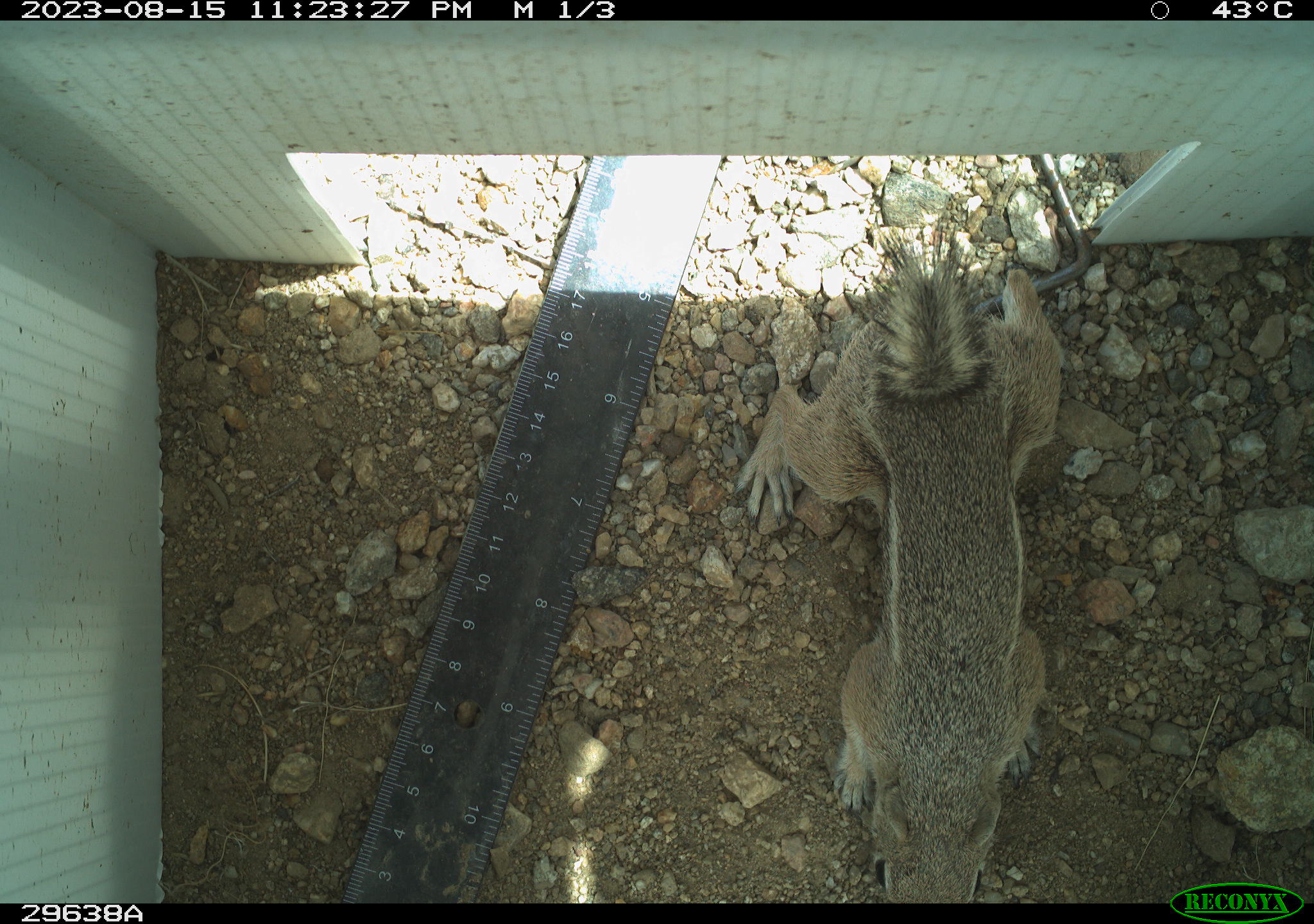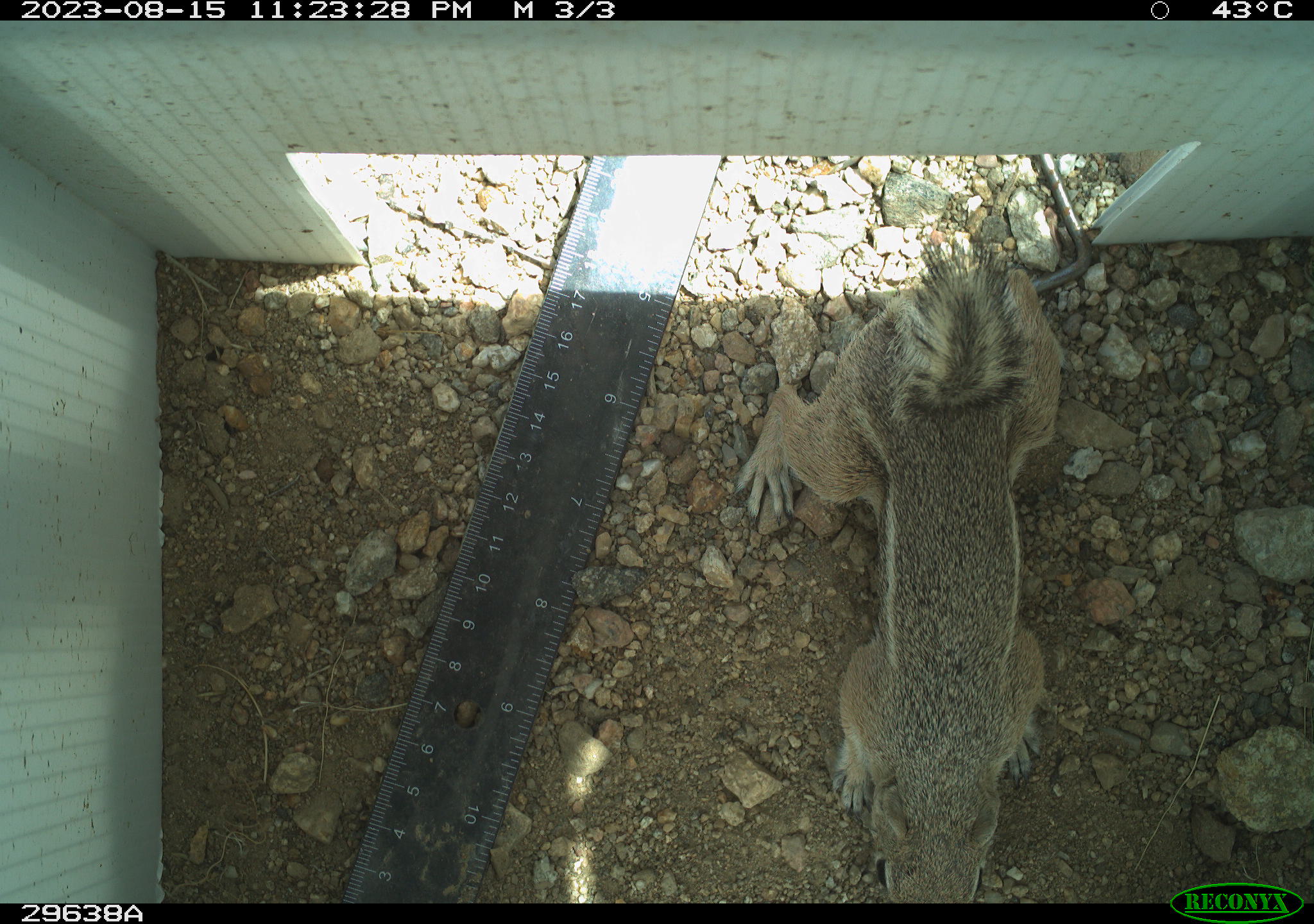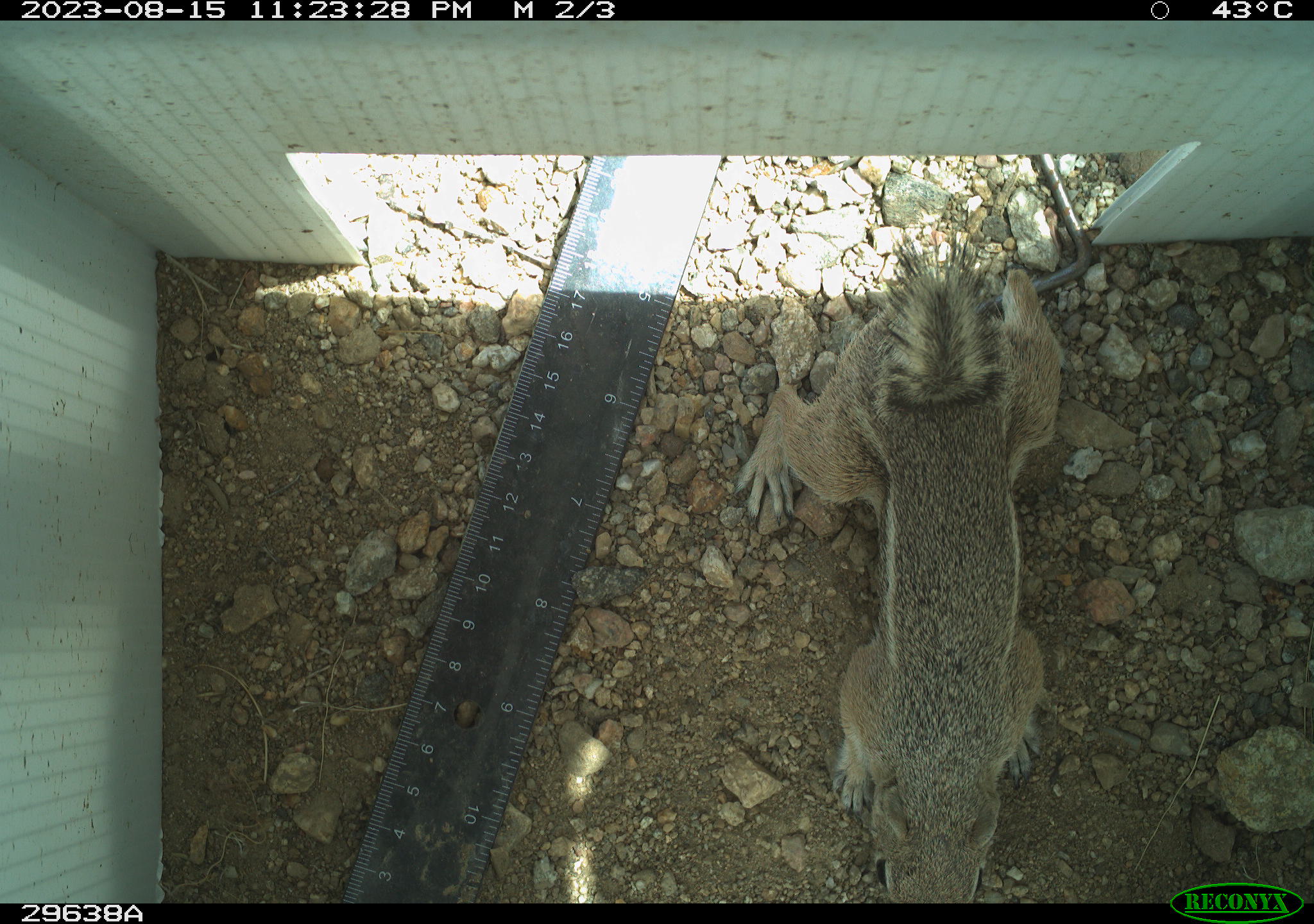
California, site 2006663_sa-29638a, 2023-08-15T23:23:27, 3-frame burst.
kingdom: Animalia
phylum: Chordata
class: Mammalia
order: Rodentia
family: Sciuridae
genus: Ammospermophilus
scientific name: Ammospermophilus leucurus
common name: white-tailed antelope squirrel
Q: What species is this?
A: White-tailed antelope squirrel (Ammospermophilus leucurus).